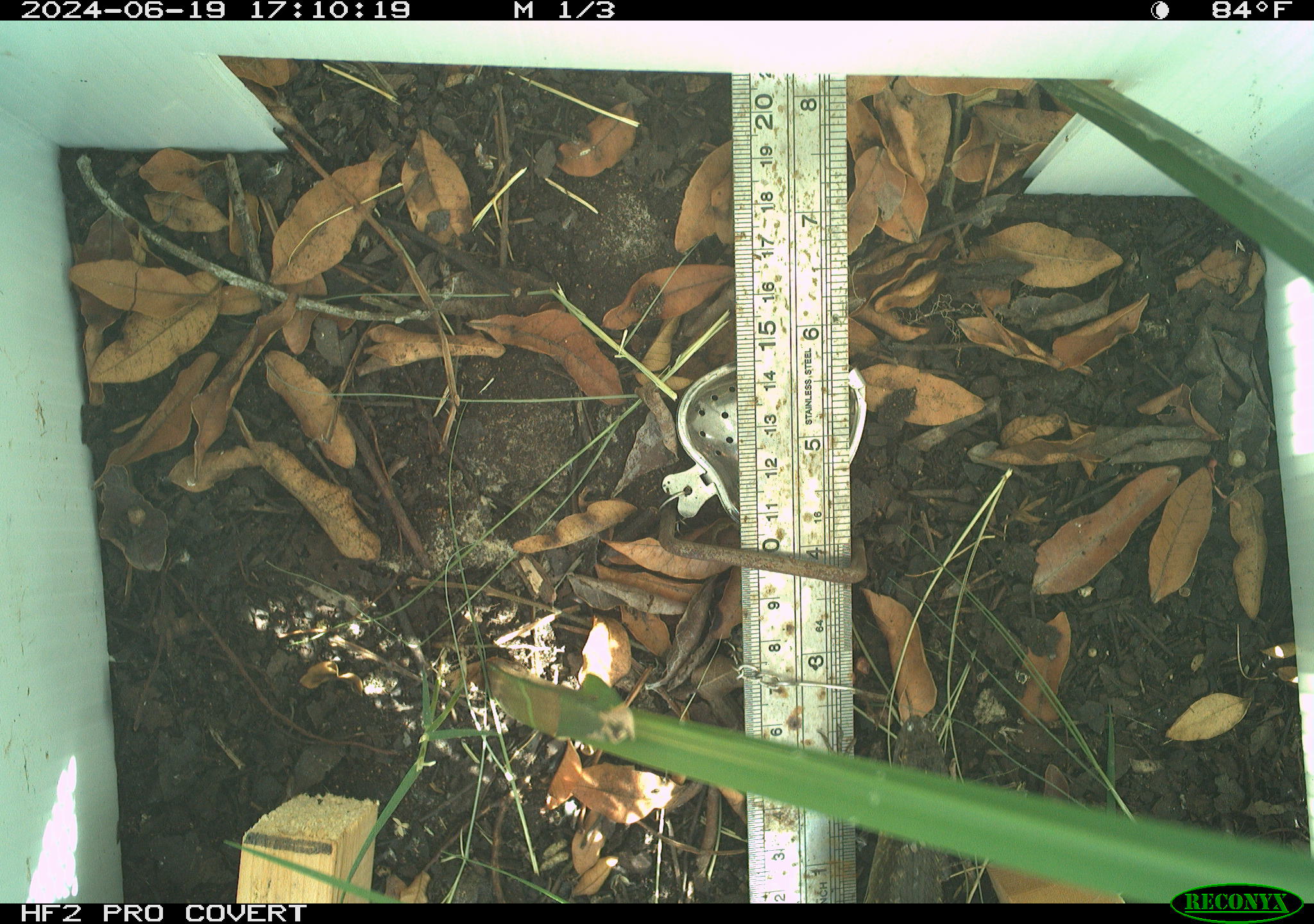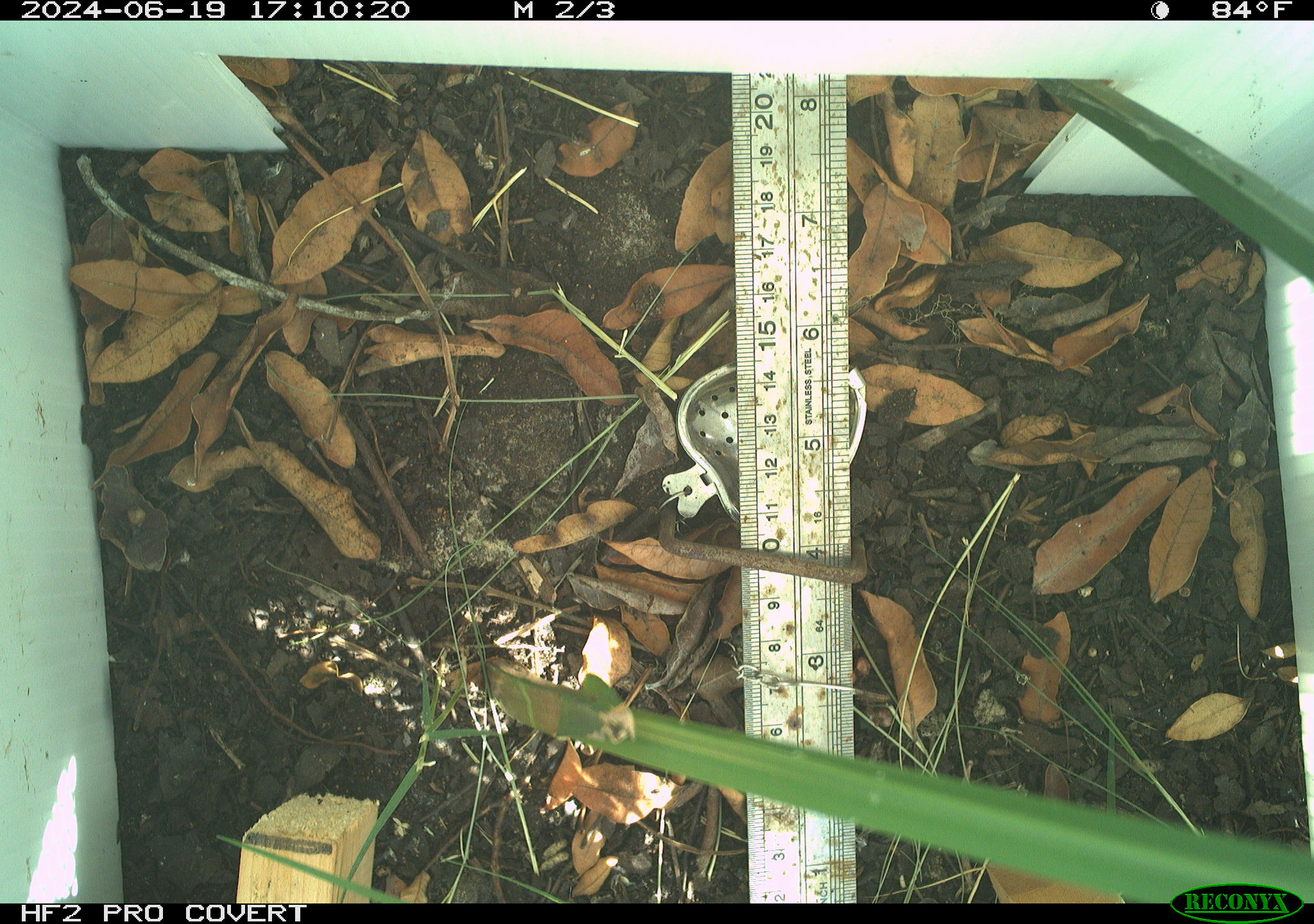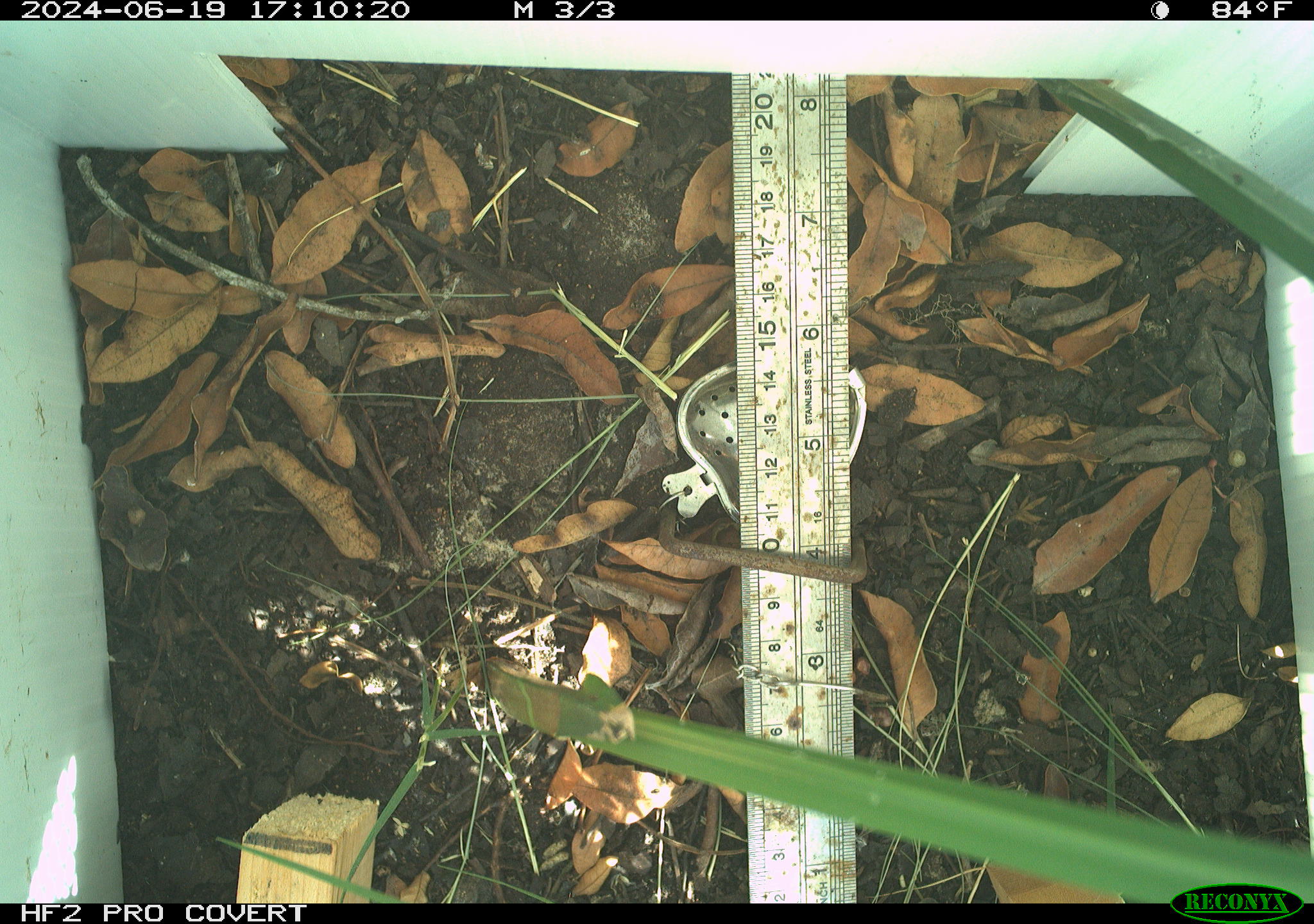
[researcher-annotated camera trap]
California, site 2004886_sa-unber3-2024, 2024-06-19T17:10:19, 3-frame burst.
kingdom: Animalia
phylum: Chordata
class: Reptilia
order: Squamata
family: Phrynosomatidae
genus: Sceloporus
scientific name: Sceloporus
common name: spiny lizards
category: sceloporus species